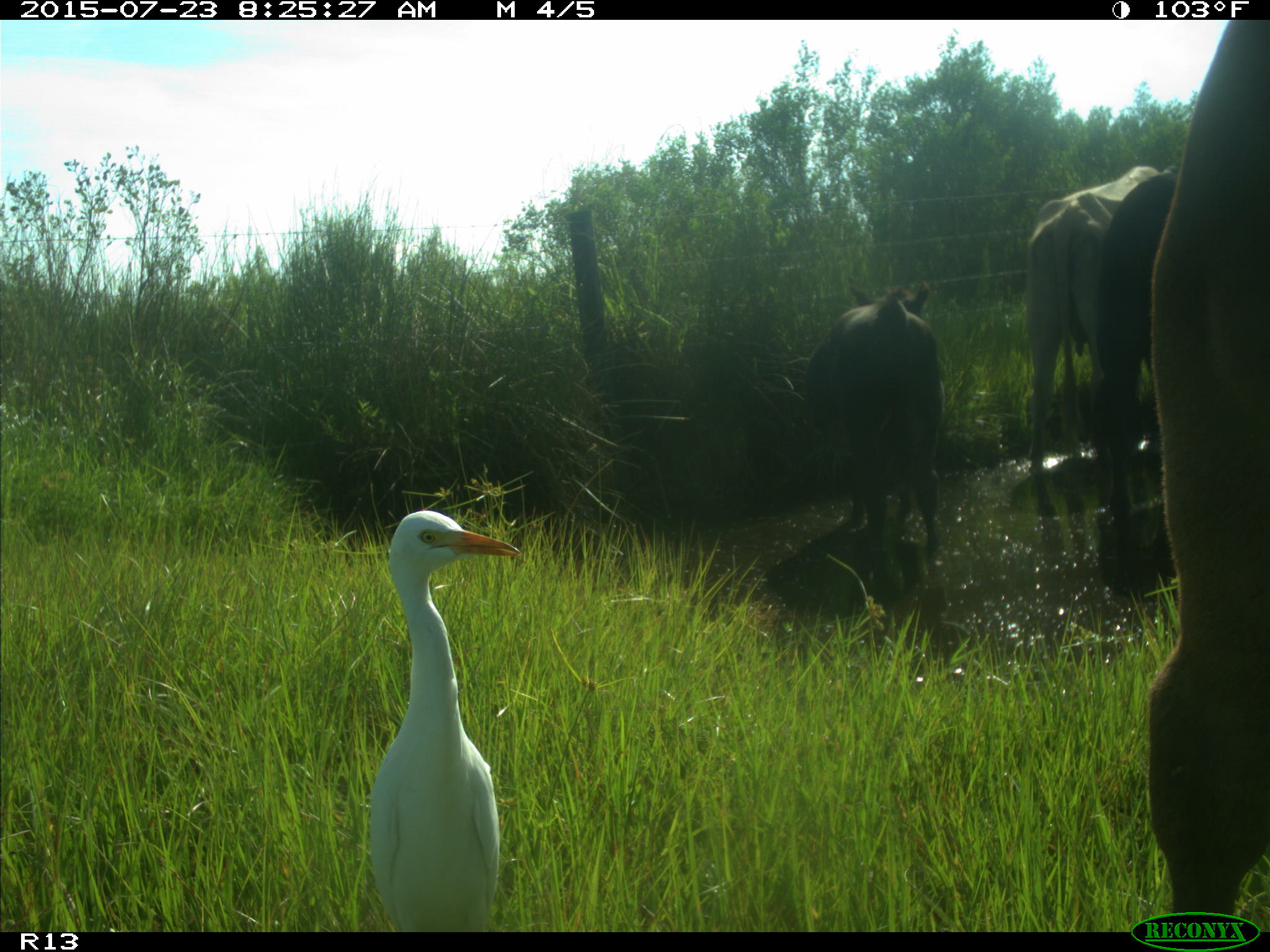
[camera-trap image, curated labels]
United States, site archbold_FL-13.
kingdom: Animalia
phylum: Chordata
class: Mammalia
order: Artiodactyla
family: Bovidae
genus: Bos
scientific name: Bos taurus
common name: domestic cow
Bos taurus (domestic cow).